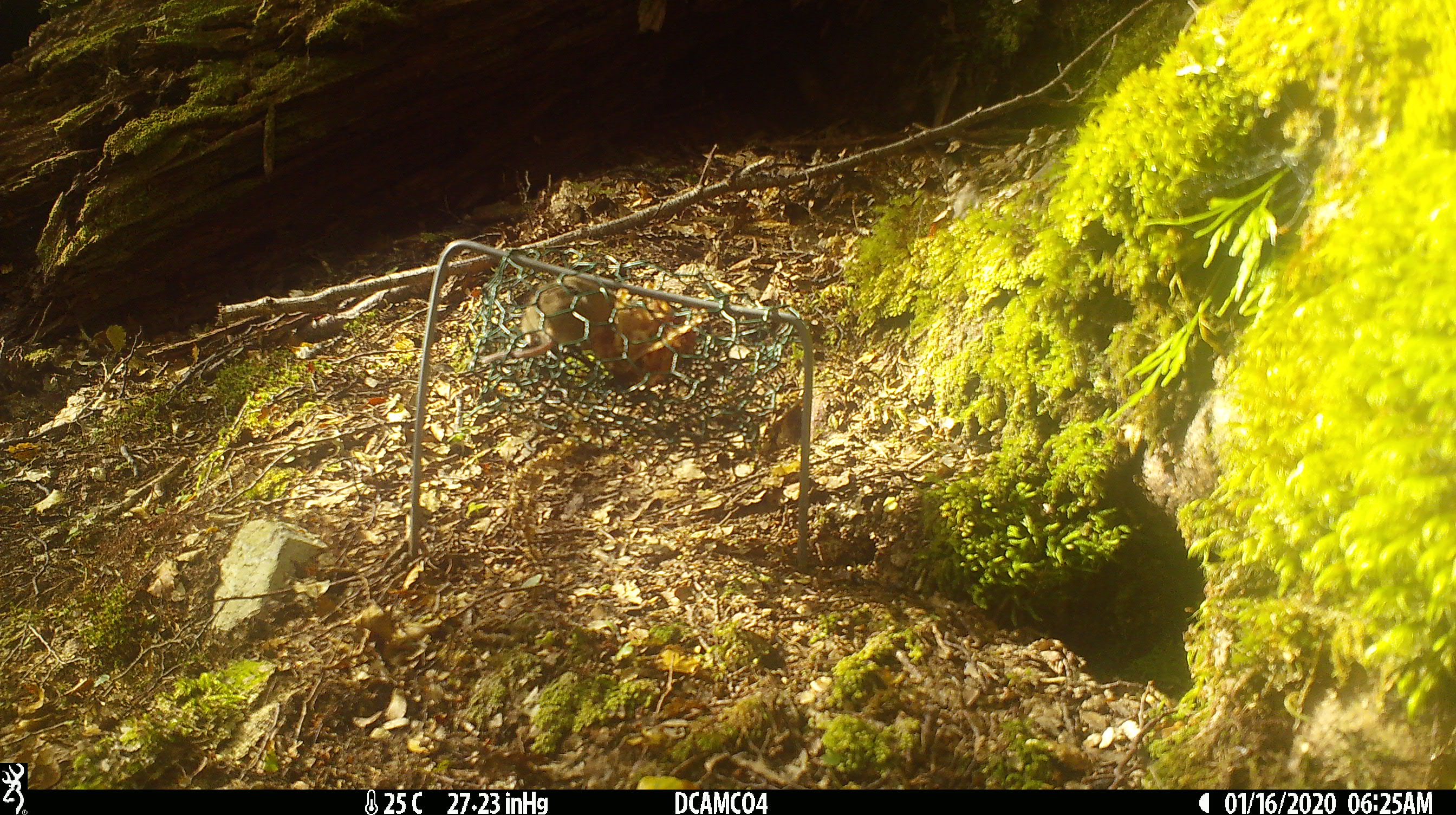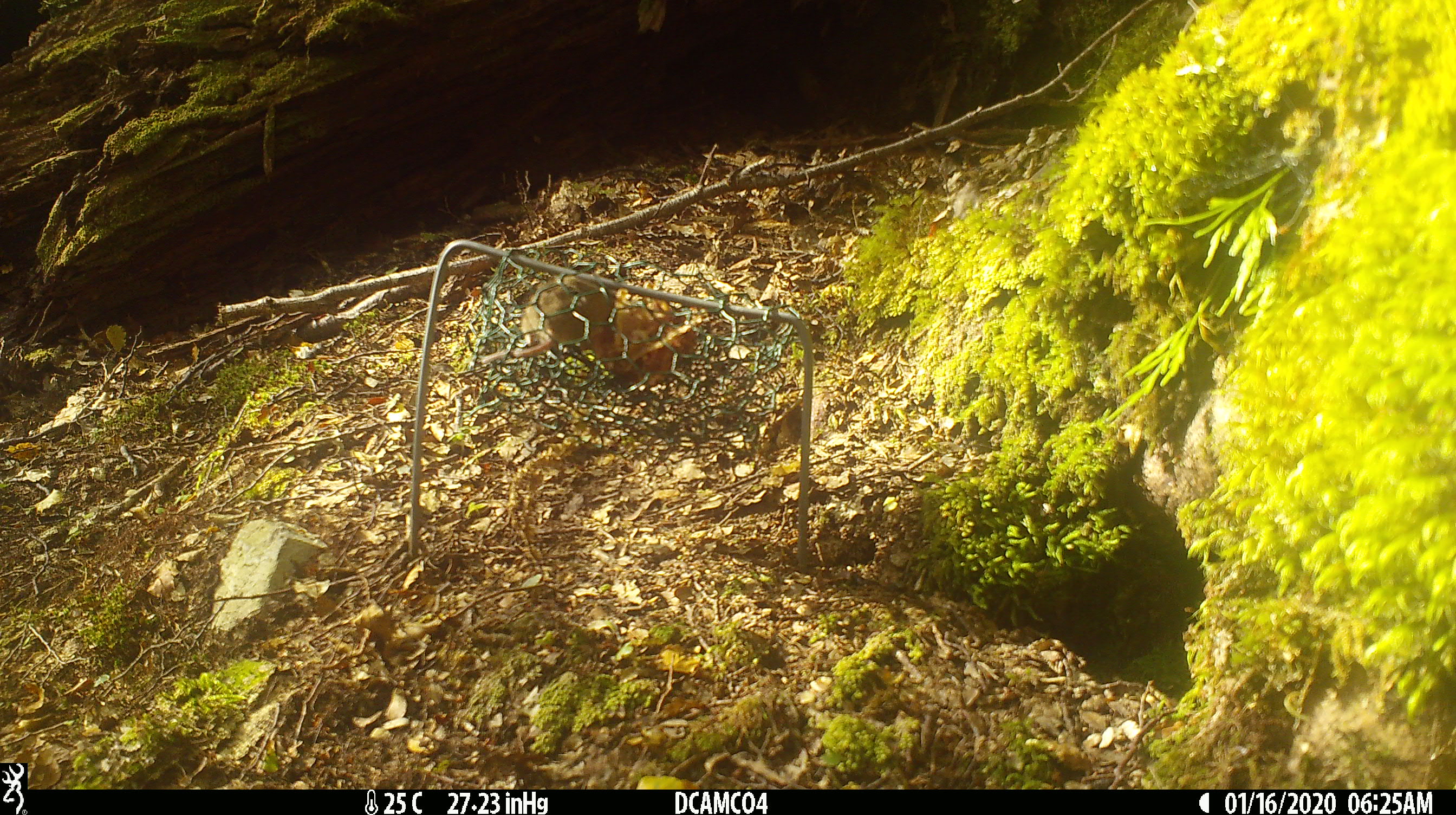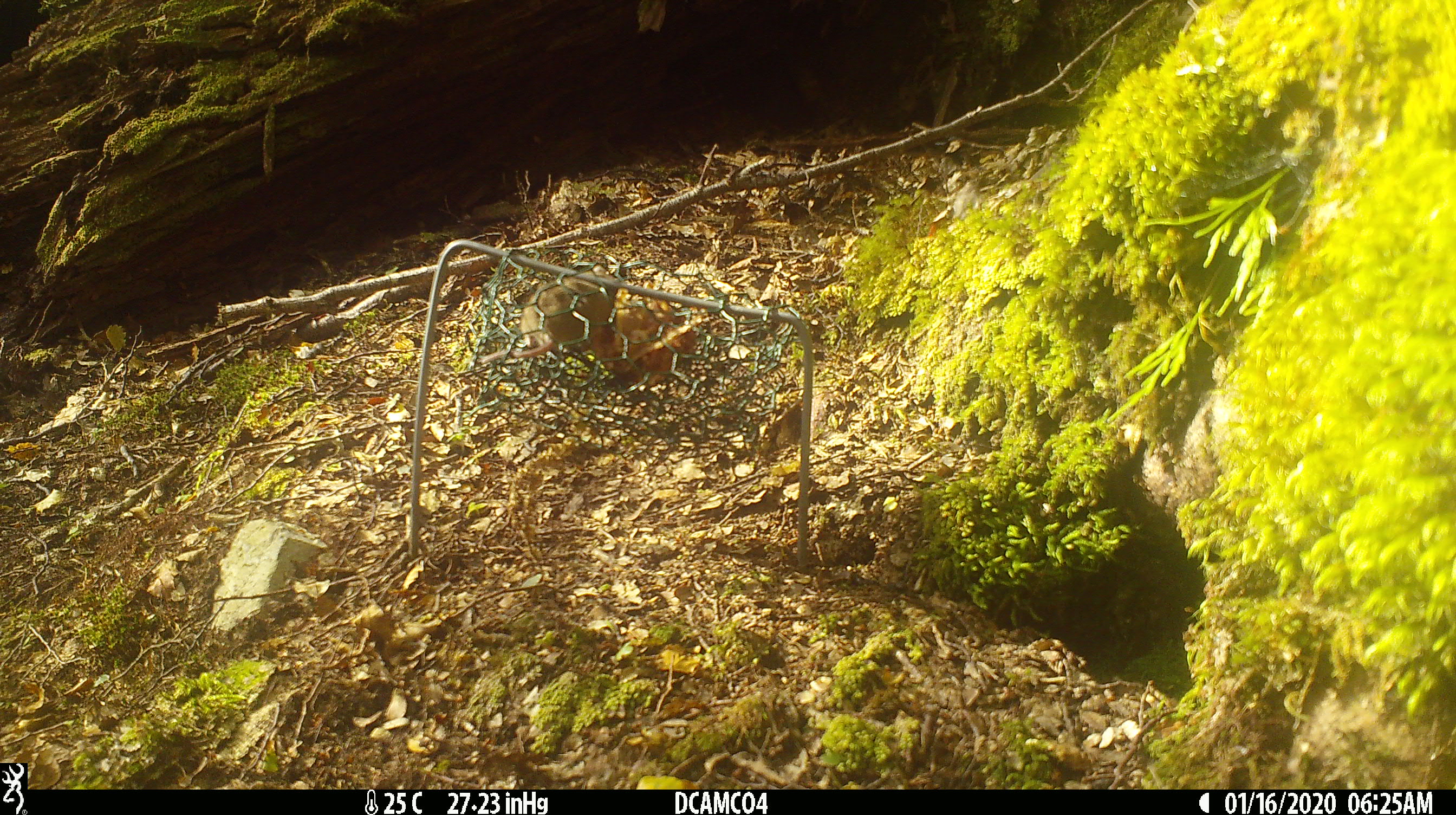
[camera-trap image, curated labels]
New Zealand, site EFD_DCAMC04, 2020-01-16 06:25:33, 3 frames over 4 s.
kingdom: Animalia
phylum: Chordata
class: Mammalia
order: Rodentia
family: Muridae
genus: Mus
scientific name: Mus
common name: mouse